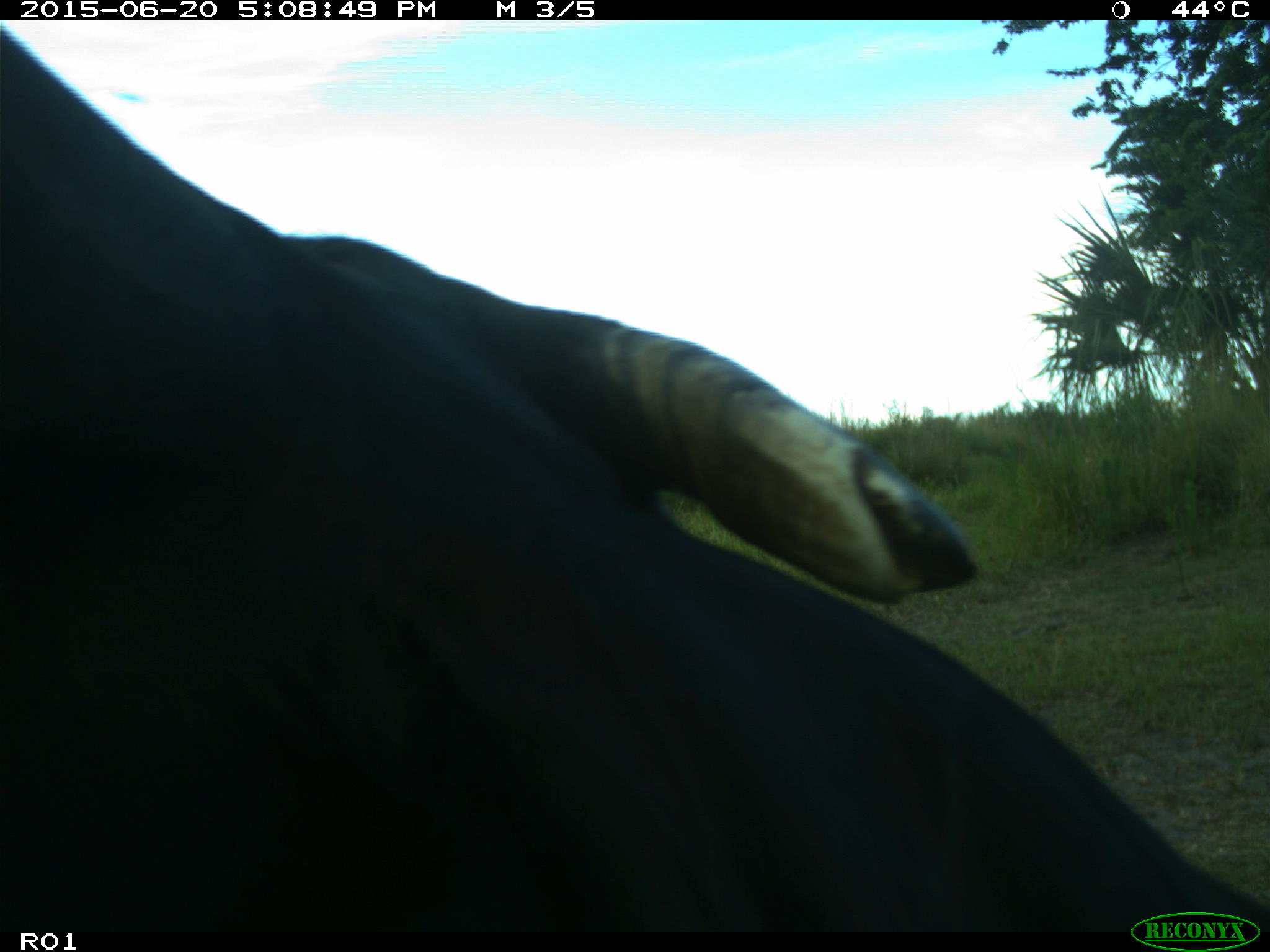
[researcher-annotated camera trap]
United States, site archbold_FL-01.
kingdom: Animalia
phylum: Chordata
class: Mammalia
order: Artiodactyla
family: Bovidae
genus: Bos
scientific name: Bos taurus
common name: domestic cow